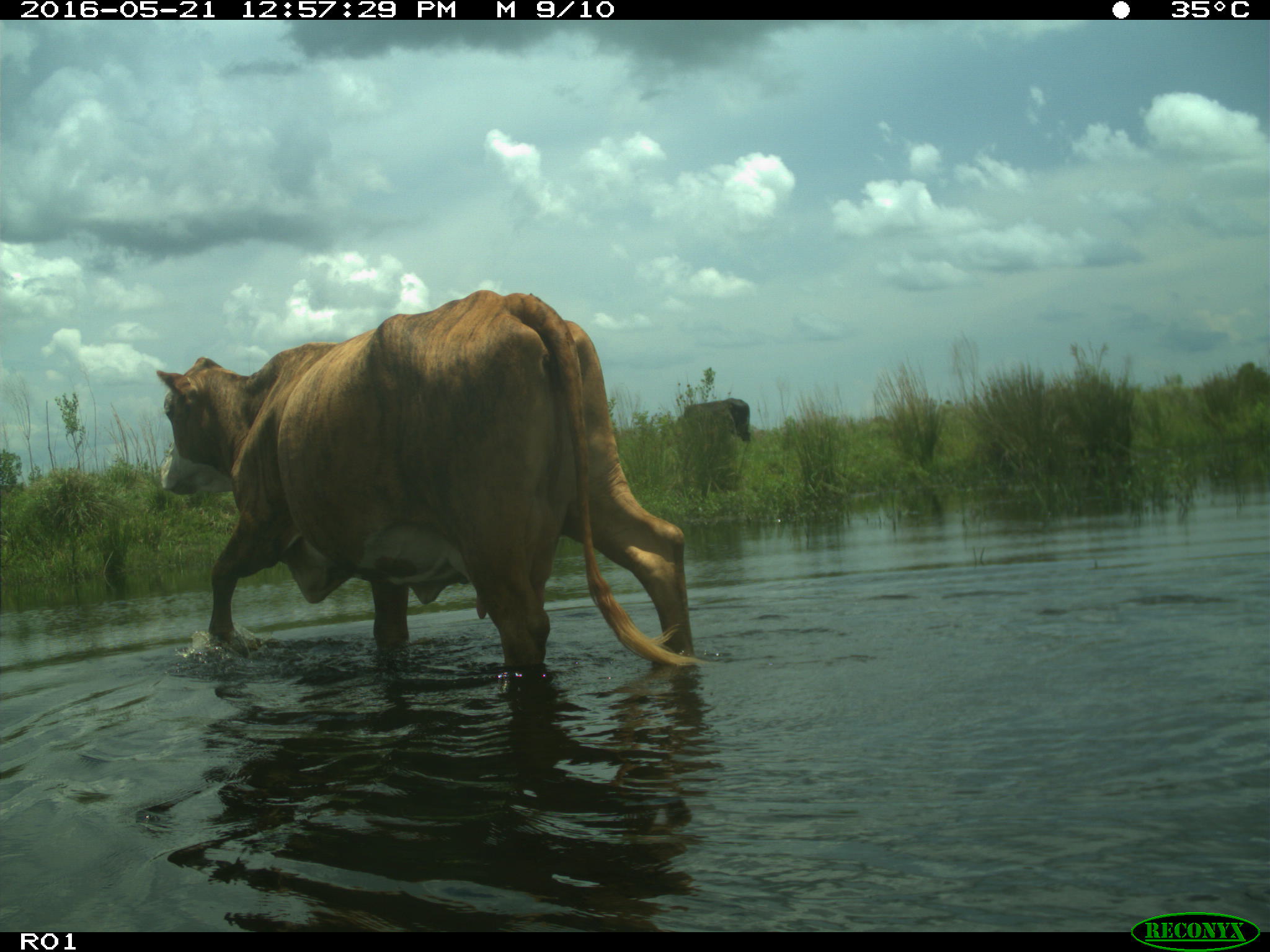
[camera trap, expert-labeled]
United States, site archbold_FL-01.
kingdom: Animalia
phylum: Chordata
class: Mammalia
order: Artiodactyla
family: Bovidae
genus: Bos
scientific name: Bos taurus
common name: domestic cow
Bos taurus (domestic cow).